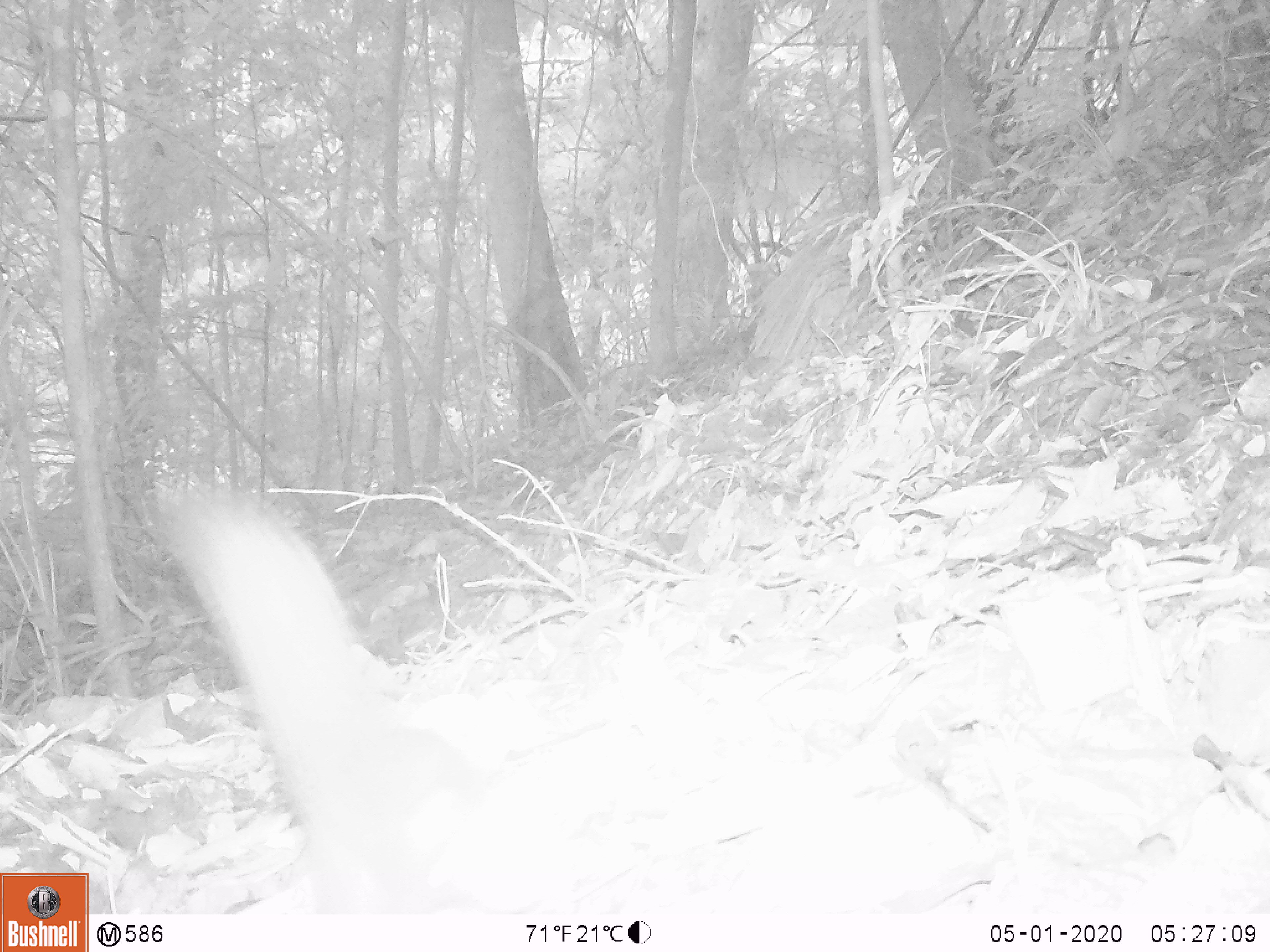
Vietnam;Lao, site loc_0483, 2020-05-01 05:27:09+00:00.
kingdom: Animalia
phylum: Chordata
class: Mammalia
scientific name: Mammalia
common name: mammal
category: unidentified small mammal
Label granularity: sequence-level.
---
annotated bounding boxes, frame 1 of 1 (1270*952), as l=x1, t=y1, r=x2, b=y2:
unidentified small mammal: l=152, t=479, r=566, b=912